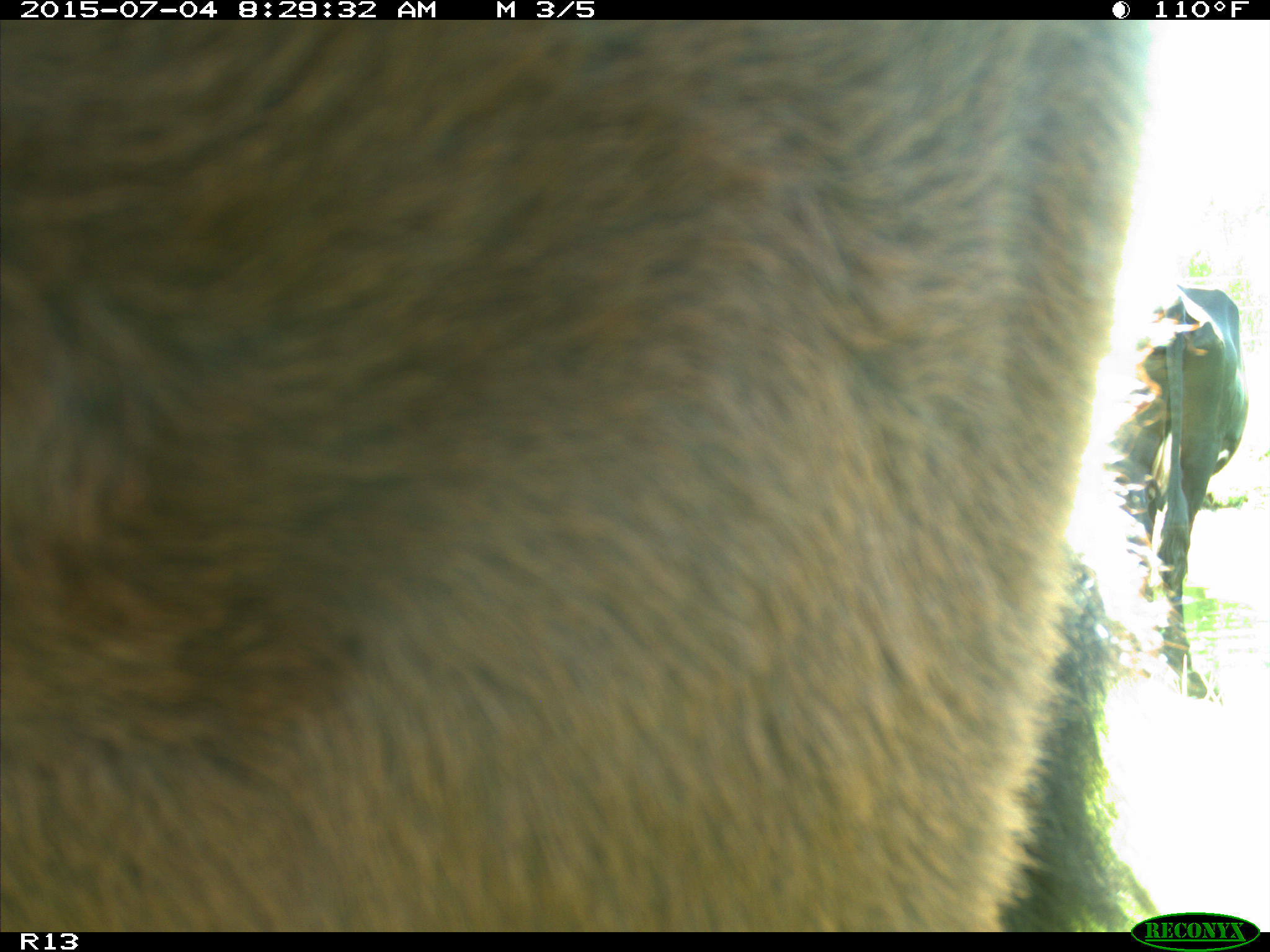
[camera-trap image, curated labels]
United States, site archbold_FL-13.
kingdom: Animalia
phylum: Chordata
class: Mammalia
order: Artiodactyla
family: Bovidae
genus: Bos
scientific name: Bos taurus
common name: domestic cow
Bos taurus (domestic cow).